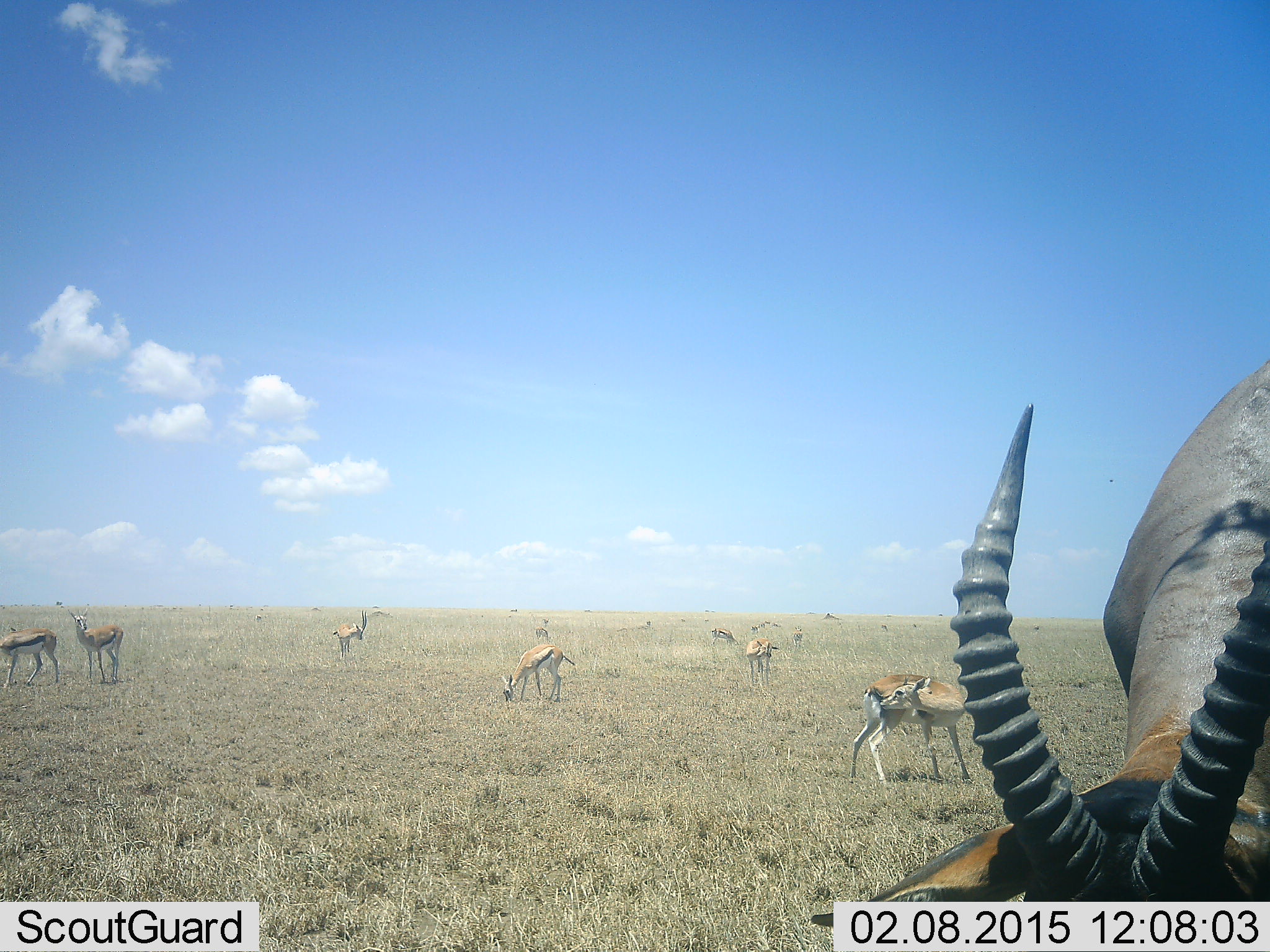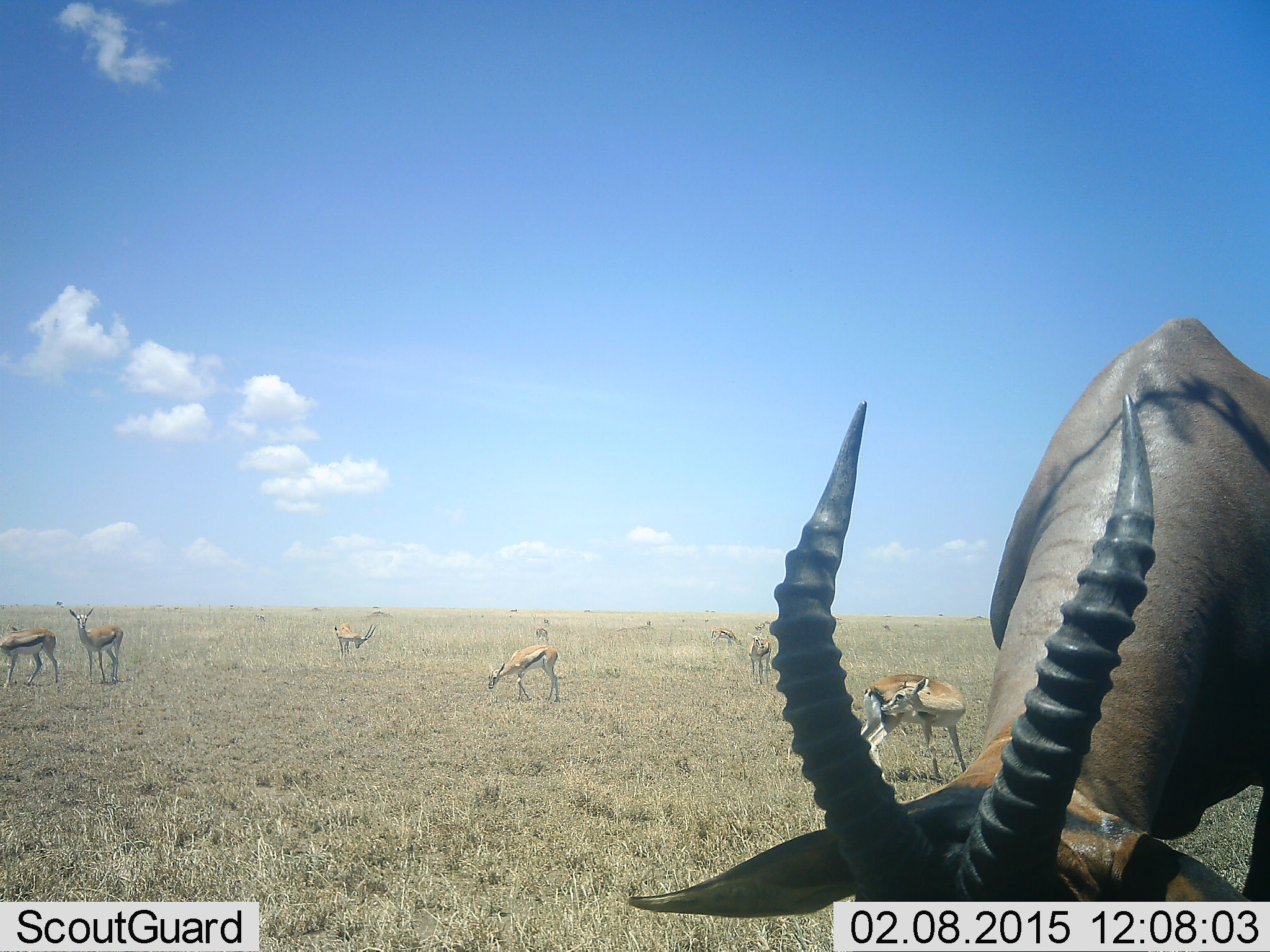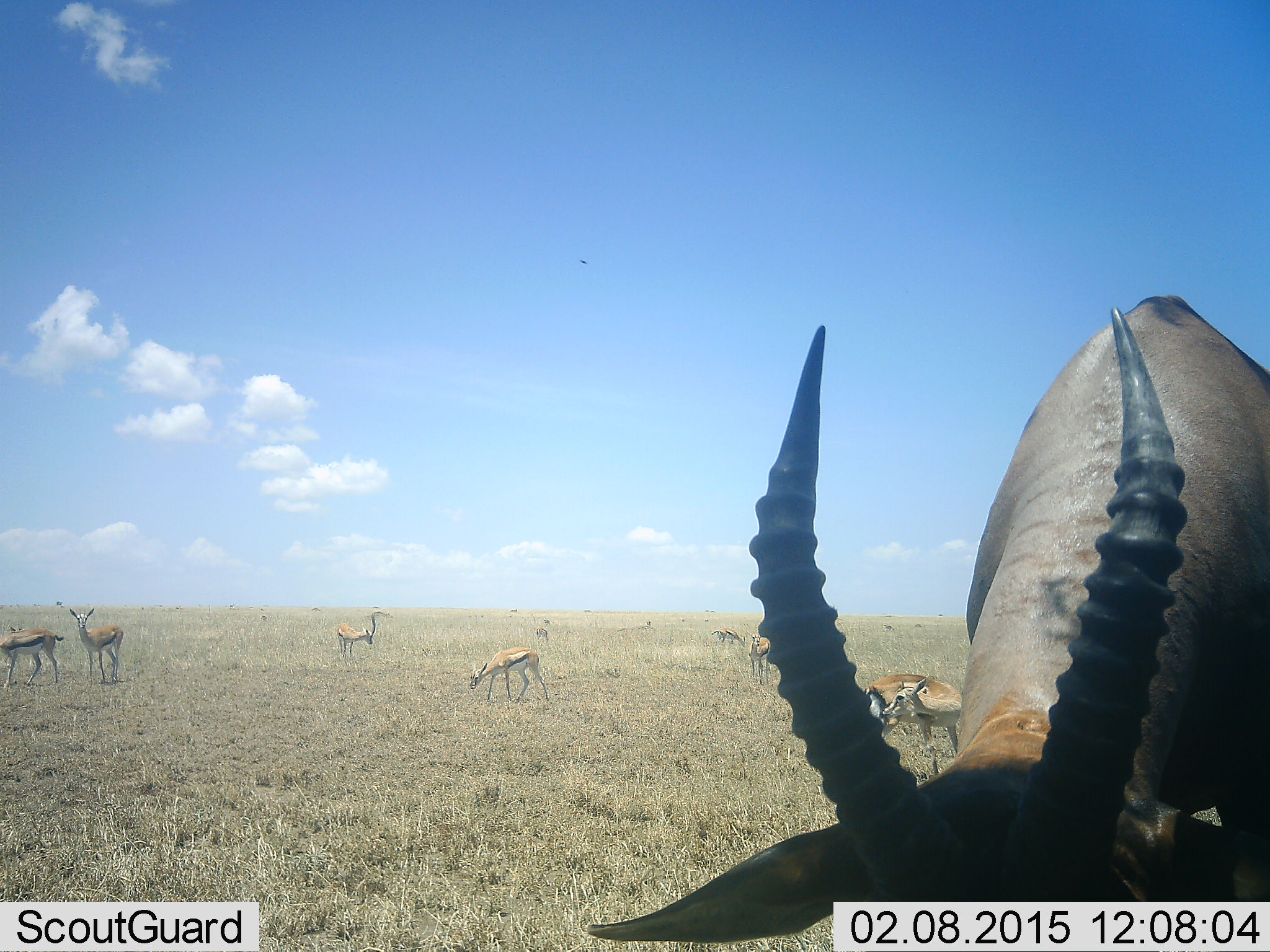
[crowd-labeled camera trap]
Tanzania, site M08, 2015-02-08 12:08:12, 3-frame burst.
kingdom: Animalia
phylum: Chordata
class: Mammalia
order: Artiodactyla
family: Bovidae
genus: Eudorcas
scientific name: Eudorcas thomsonii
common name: thomson's gazelle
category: gazellethomsons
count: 9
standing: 73%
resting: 0%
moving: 20%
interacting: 0%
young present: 0%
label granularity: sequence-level